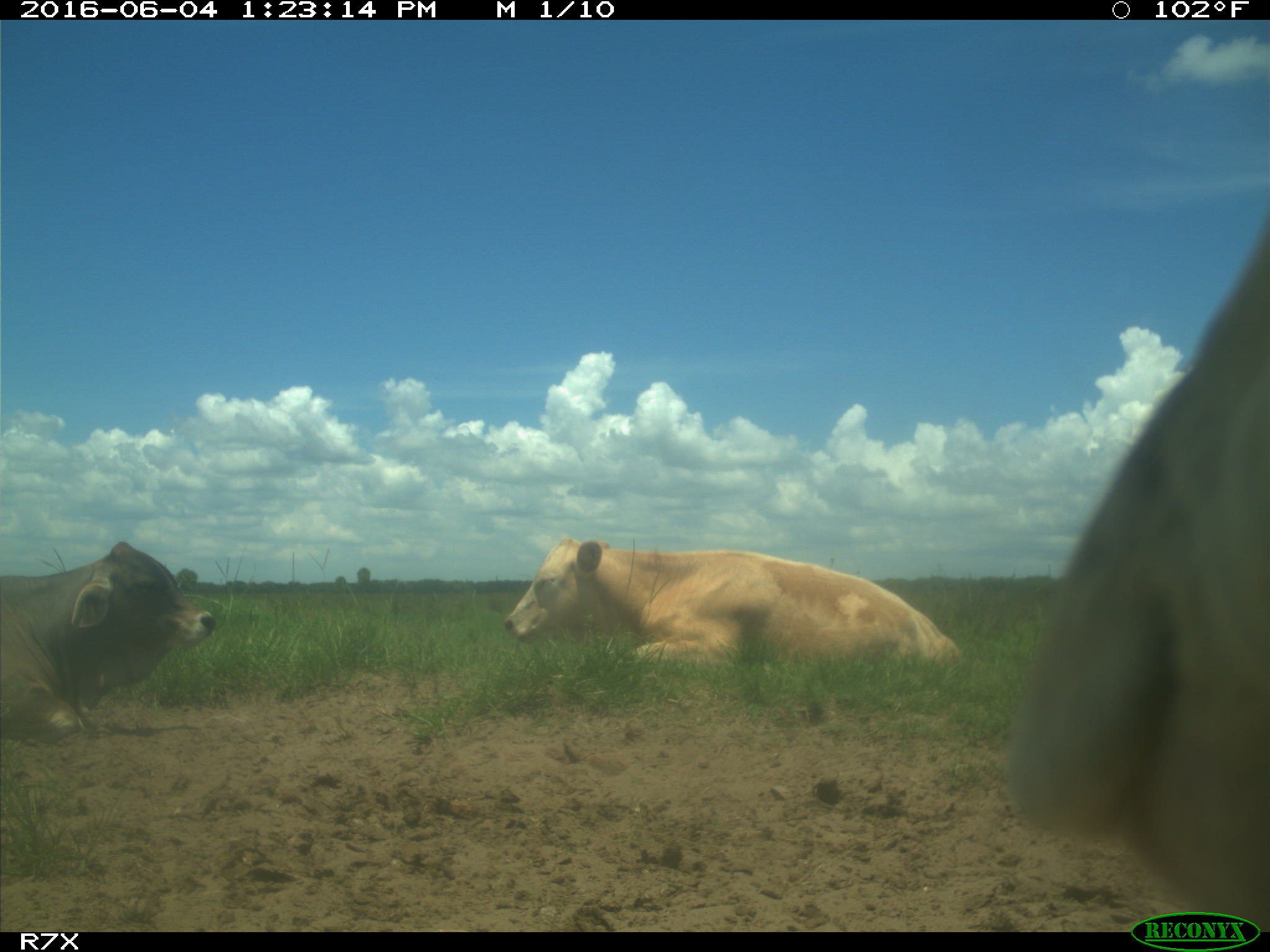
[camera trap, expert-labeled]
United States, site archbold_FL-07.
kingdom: Animalia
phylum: Chordata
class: Mammalia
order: Artiodactyla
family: Bovidae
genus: Bos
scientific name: Bos taurus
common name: domestic cow